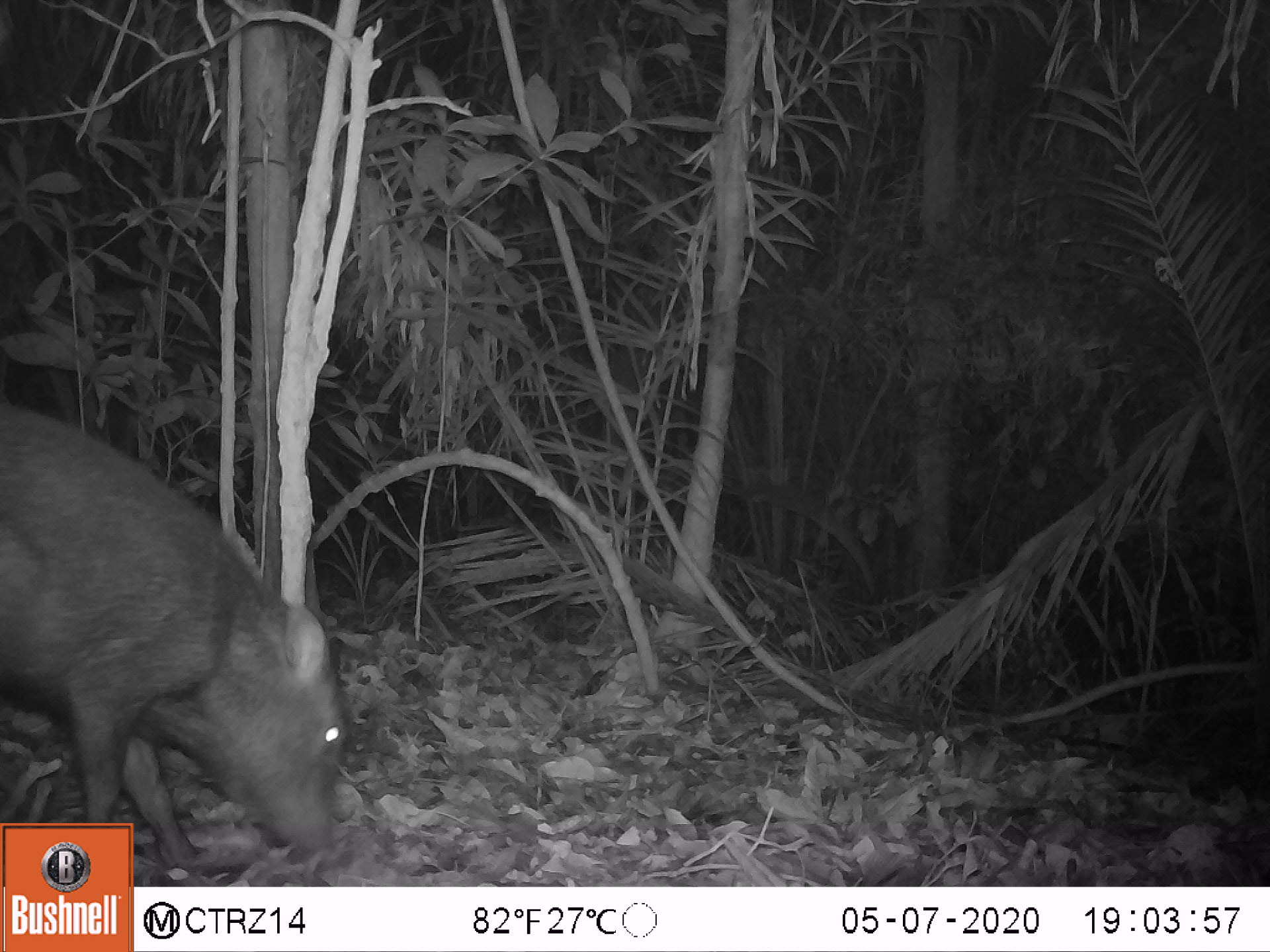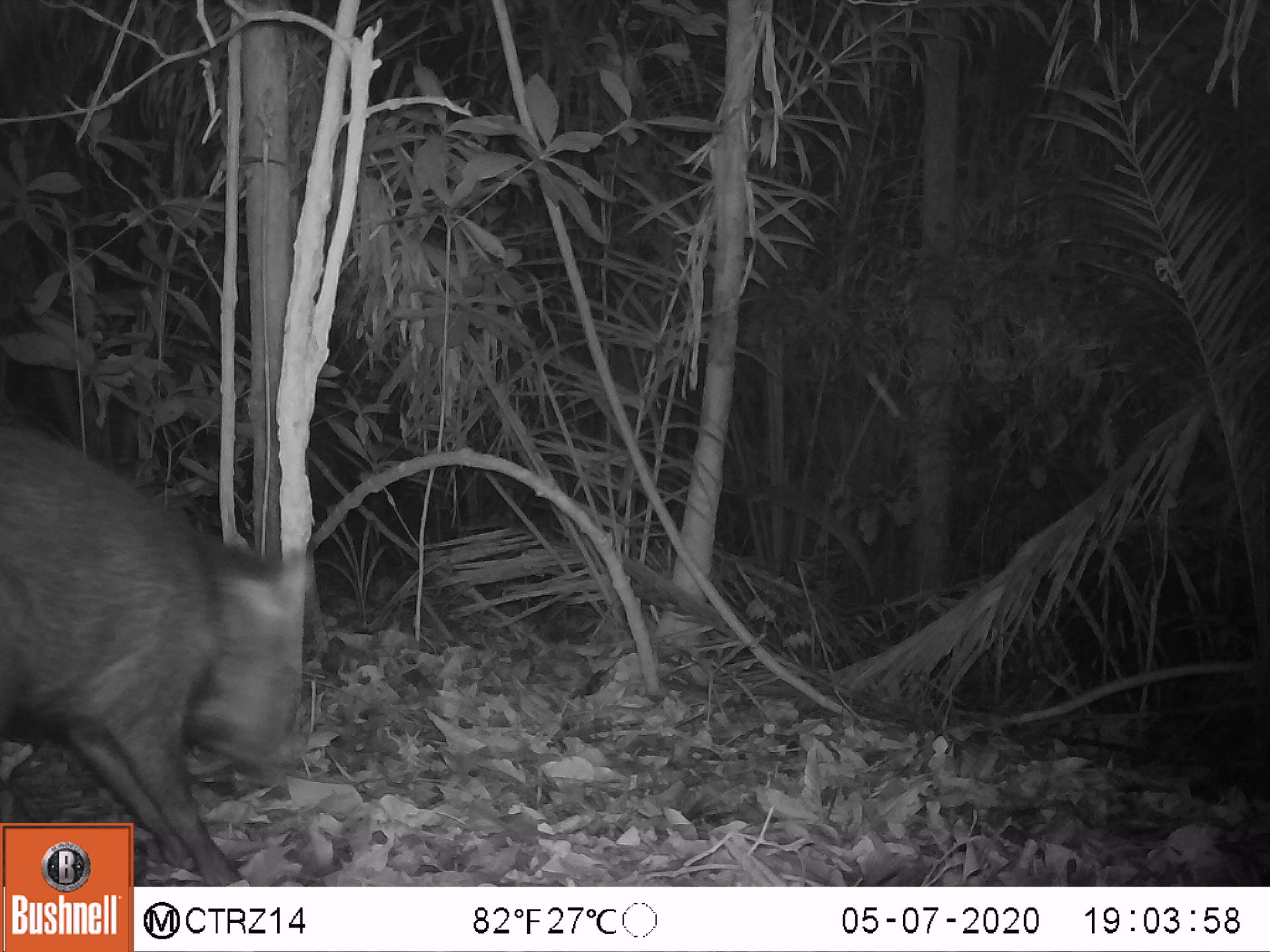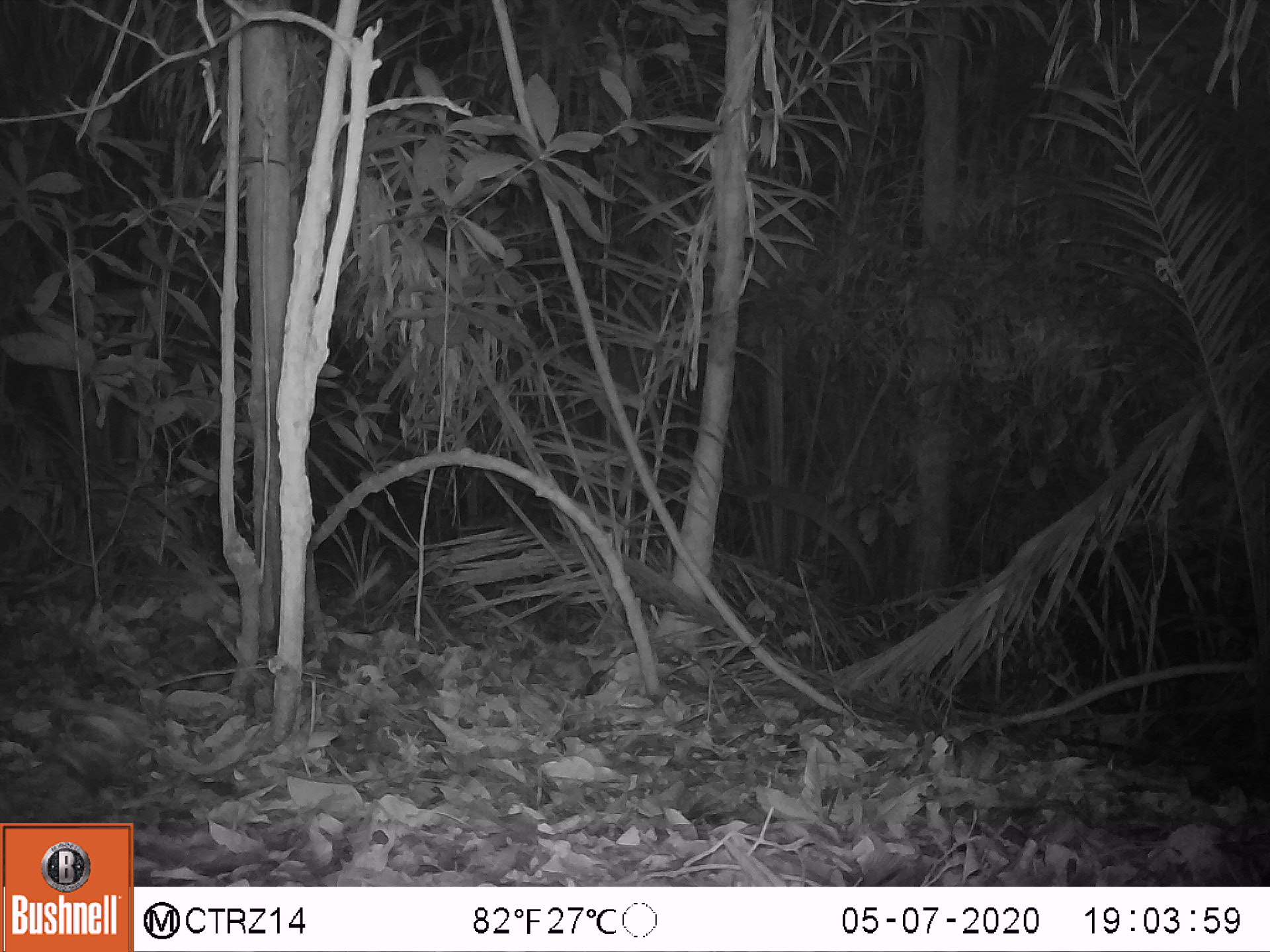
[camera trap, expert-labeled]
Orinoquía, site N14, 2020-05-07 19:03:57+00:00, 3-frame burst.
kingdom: Animalia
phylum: Chordata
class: Mammalia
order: Artiodactyla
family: Tayassuidae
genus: Pecari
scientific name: Pecari tajacu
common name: collared peccary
Collared peccary (Pecari tajacu).